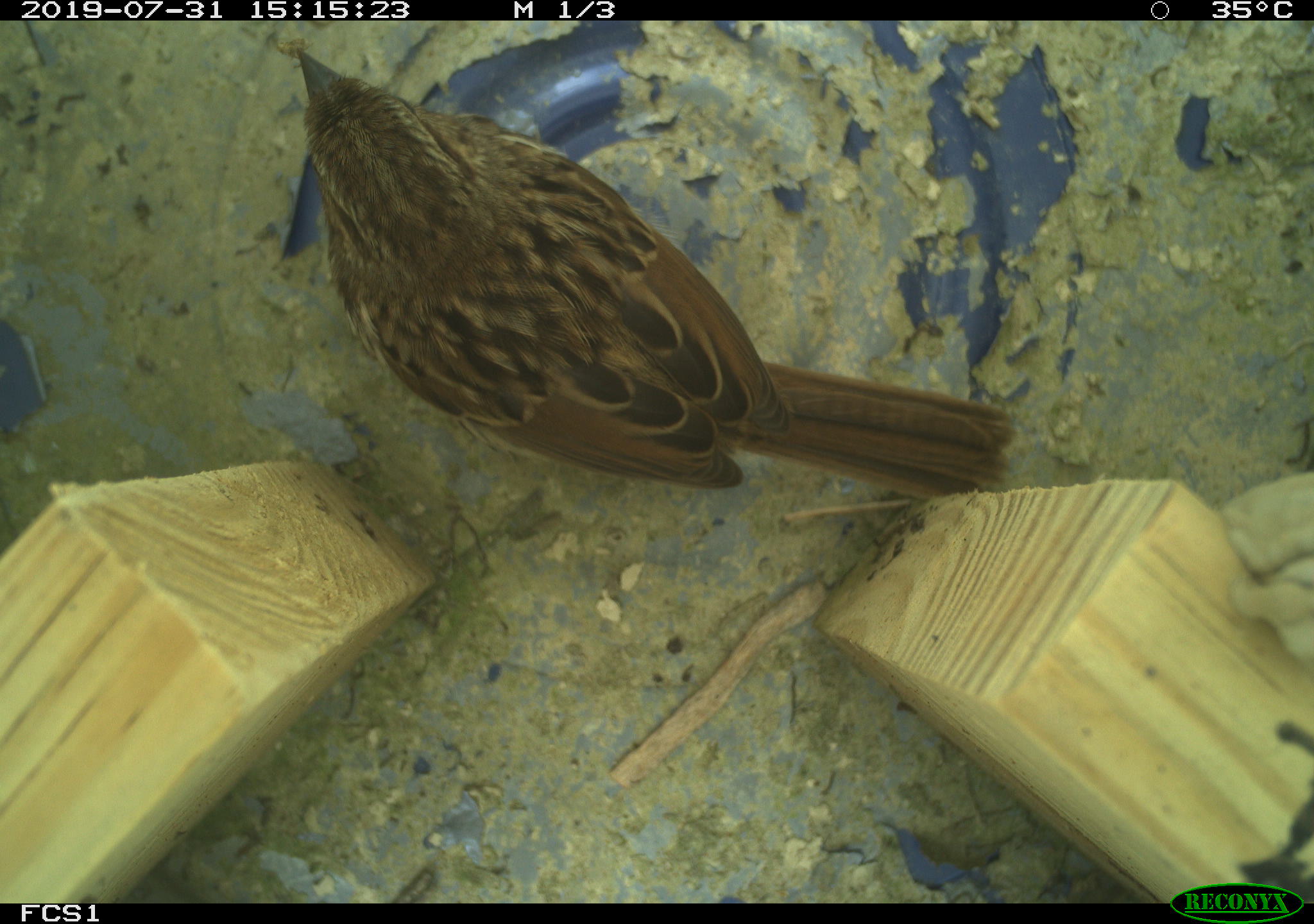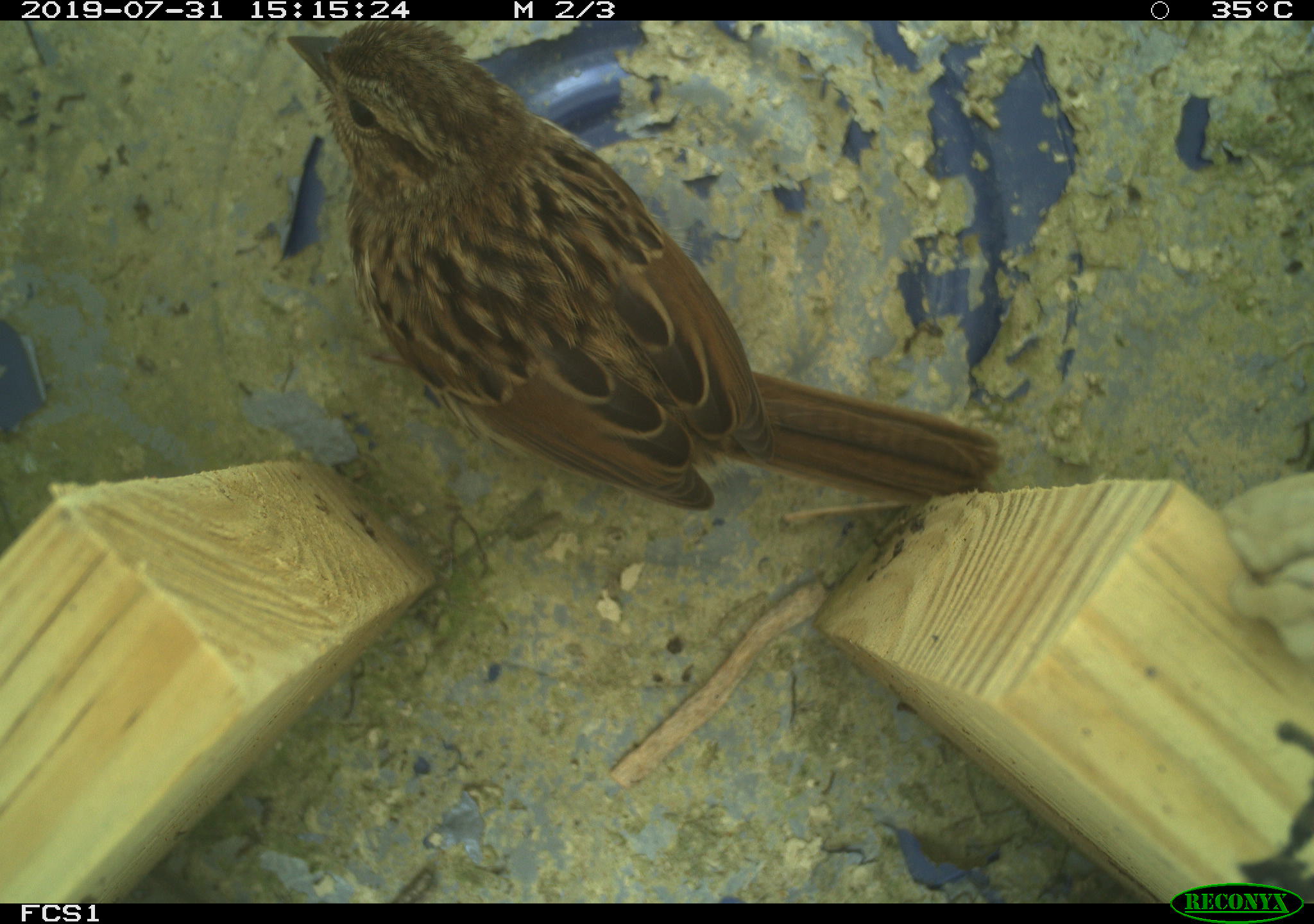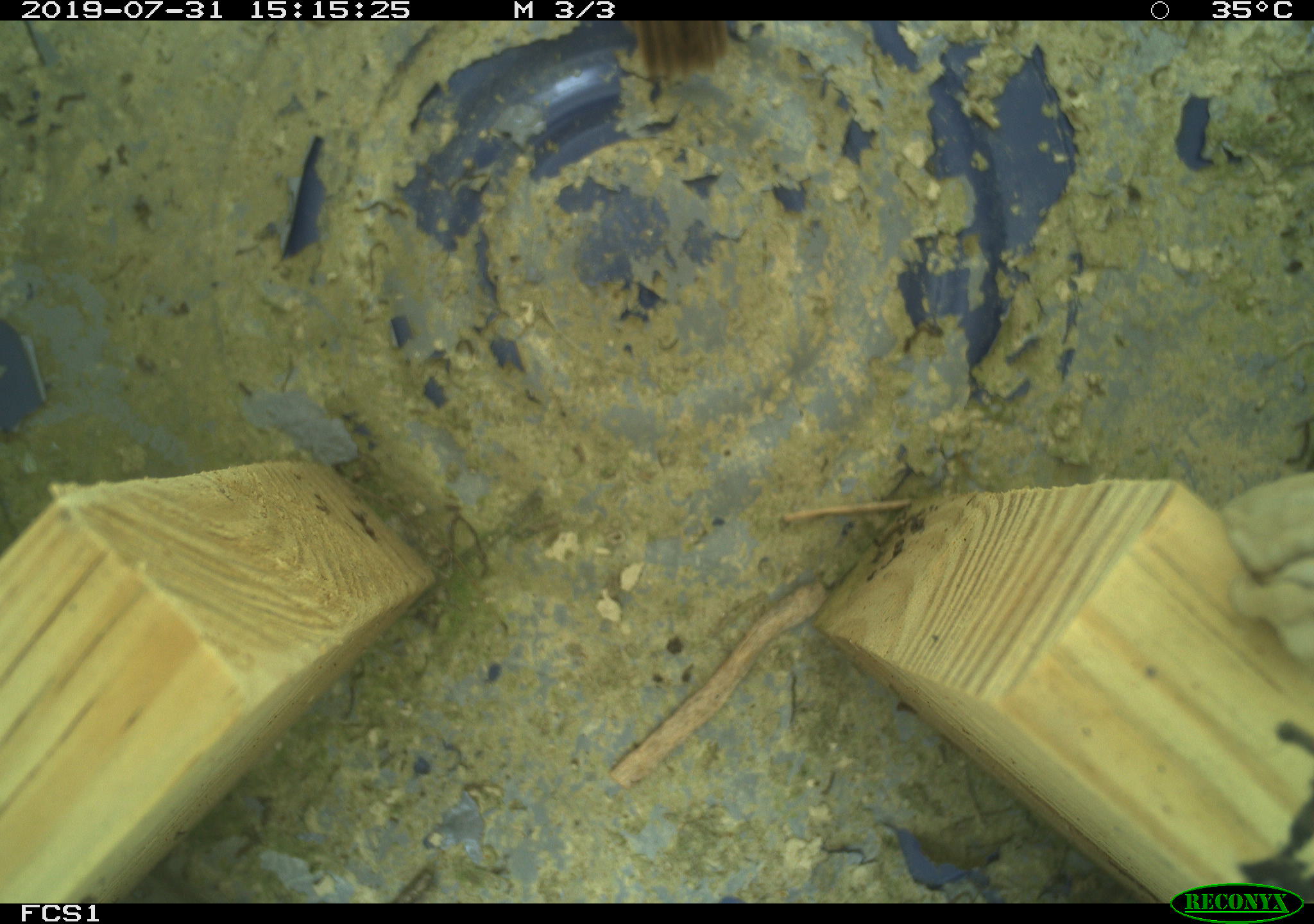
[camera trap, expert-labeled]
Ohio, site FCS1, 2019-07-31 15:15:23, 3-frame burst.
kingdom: Animalia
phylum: Chordata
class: Aves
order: Passeriformes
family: Passerellidae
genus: Melospiza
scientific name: Melospiza melodia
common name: song sparrow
Song sparrow (Melospiza melodia).